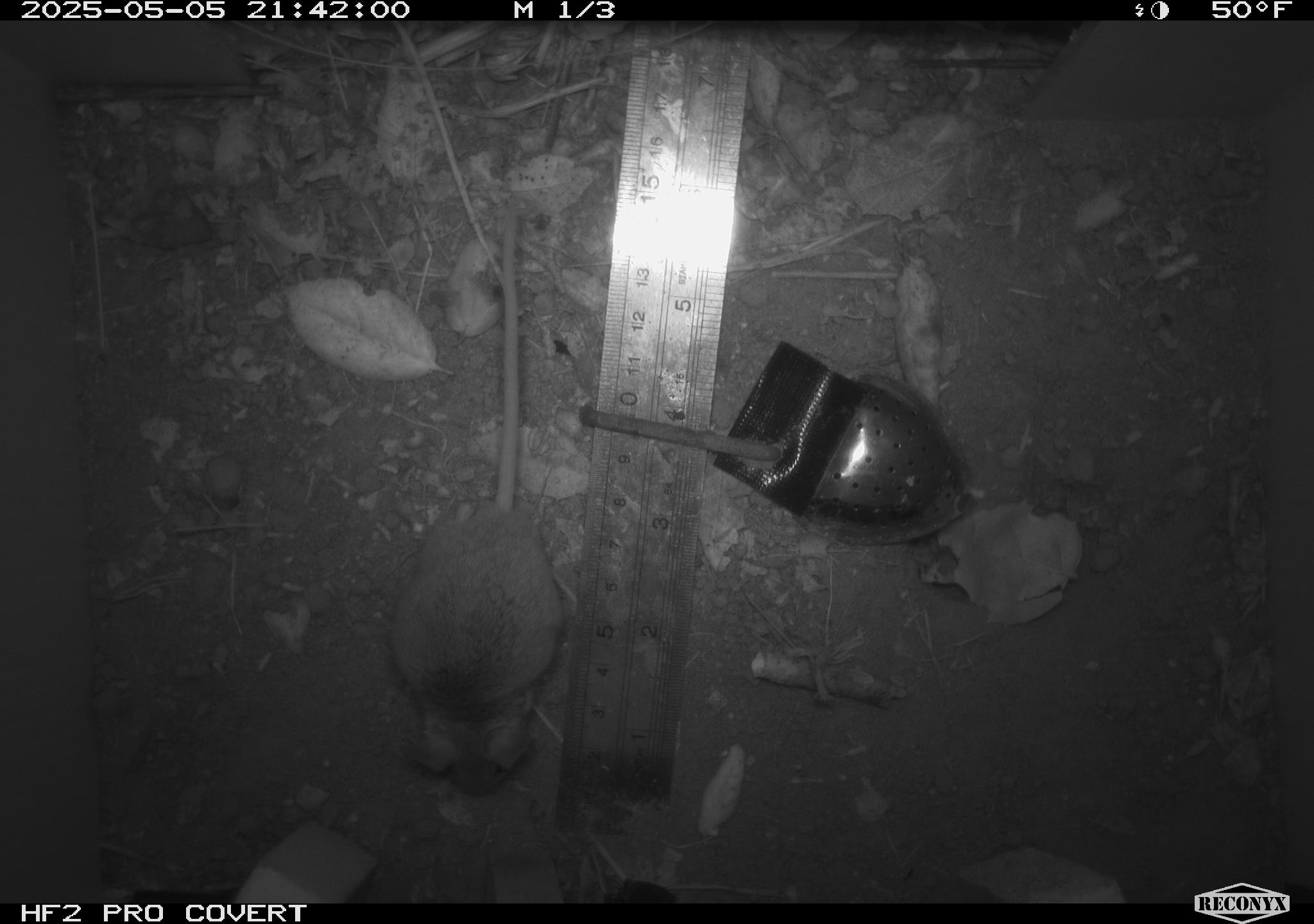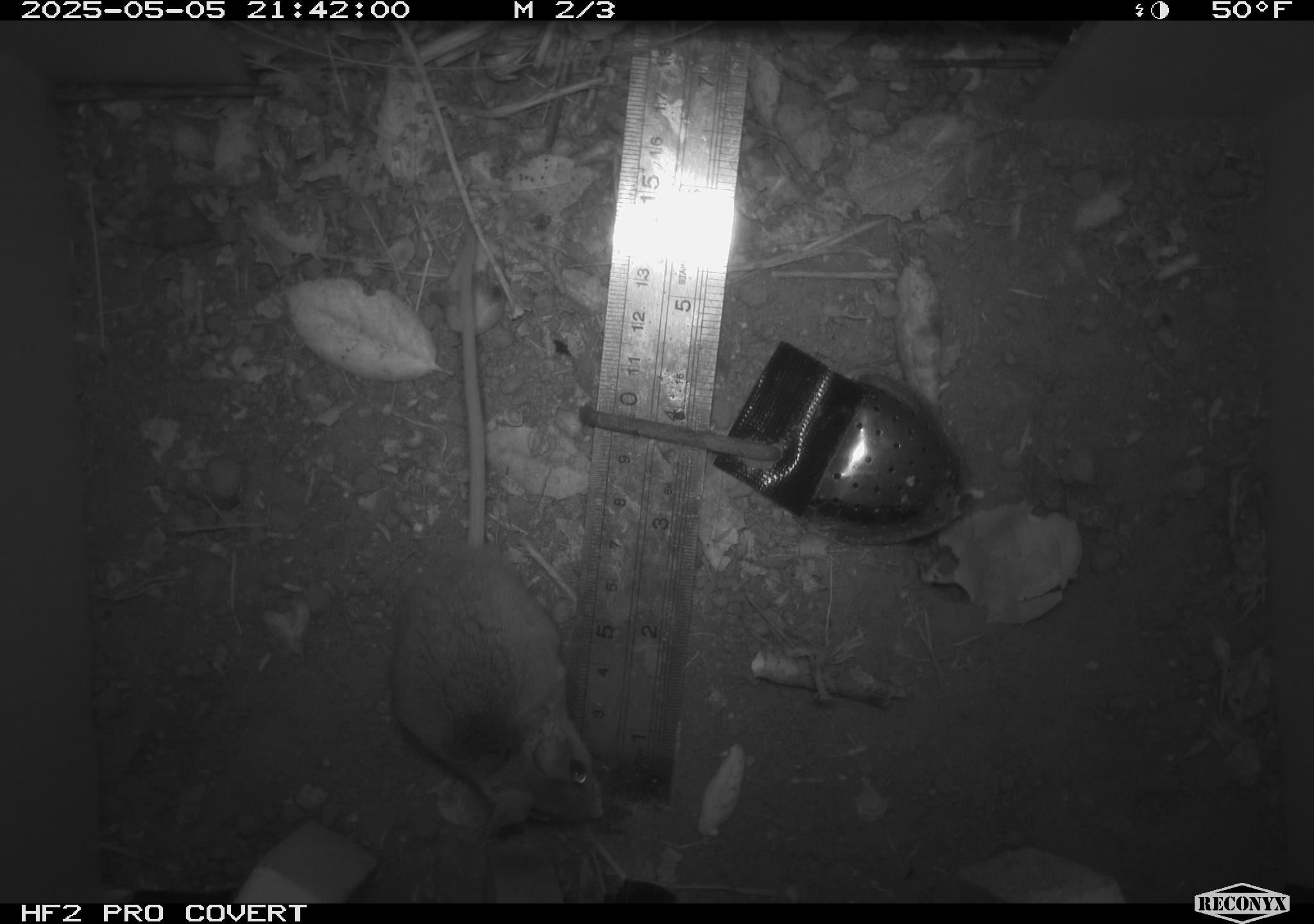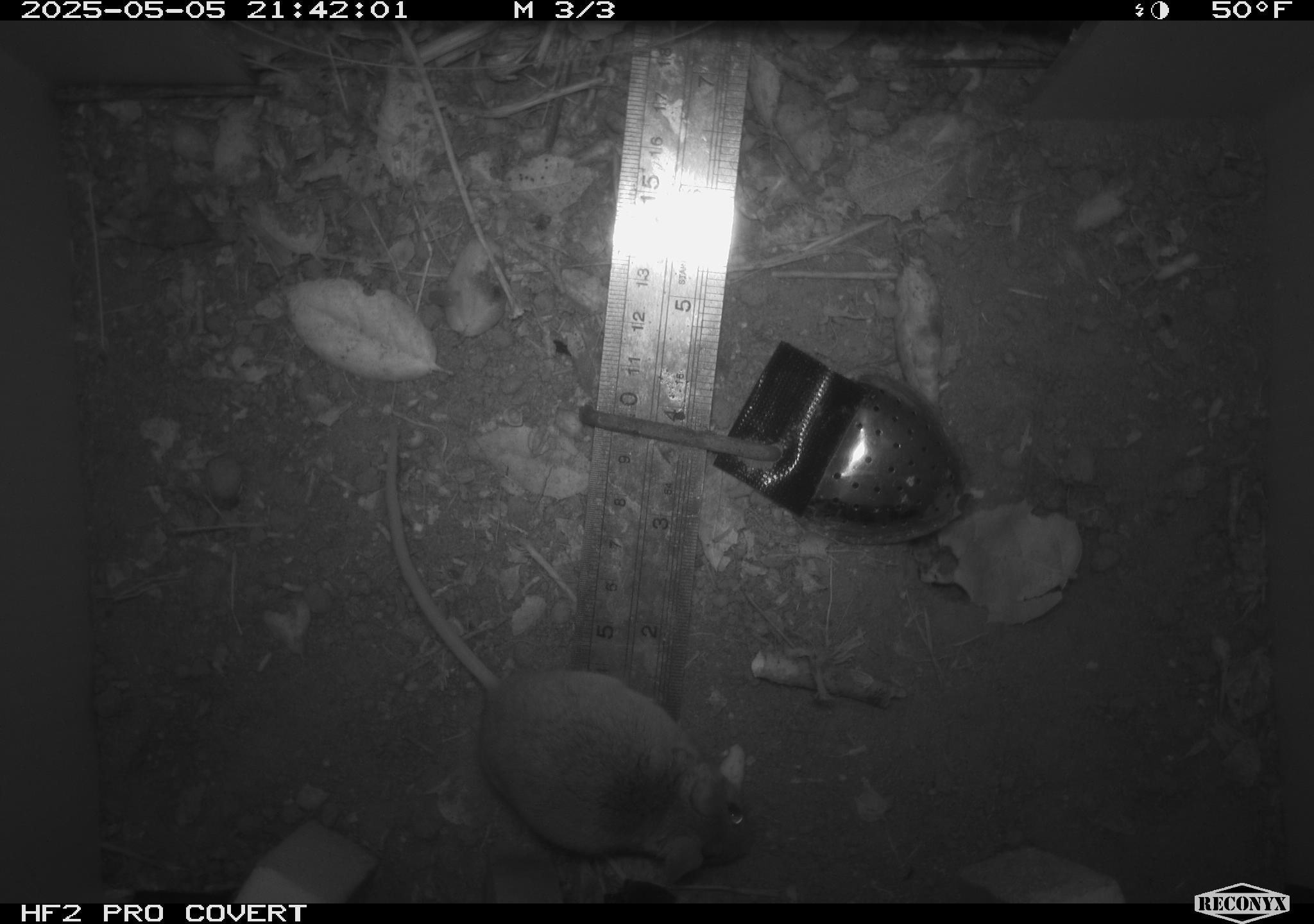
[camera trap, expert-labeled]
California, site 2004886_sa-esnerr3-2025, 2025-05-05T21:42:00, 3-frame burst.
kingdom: Animalia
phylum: Chordata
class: Mammalia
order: Rodentia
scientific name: Rodentia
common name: rodent